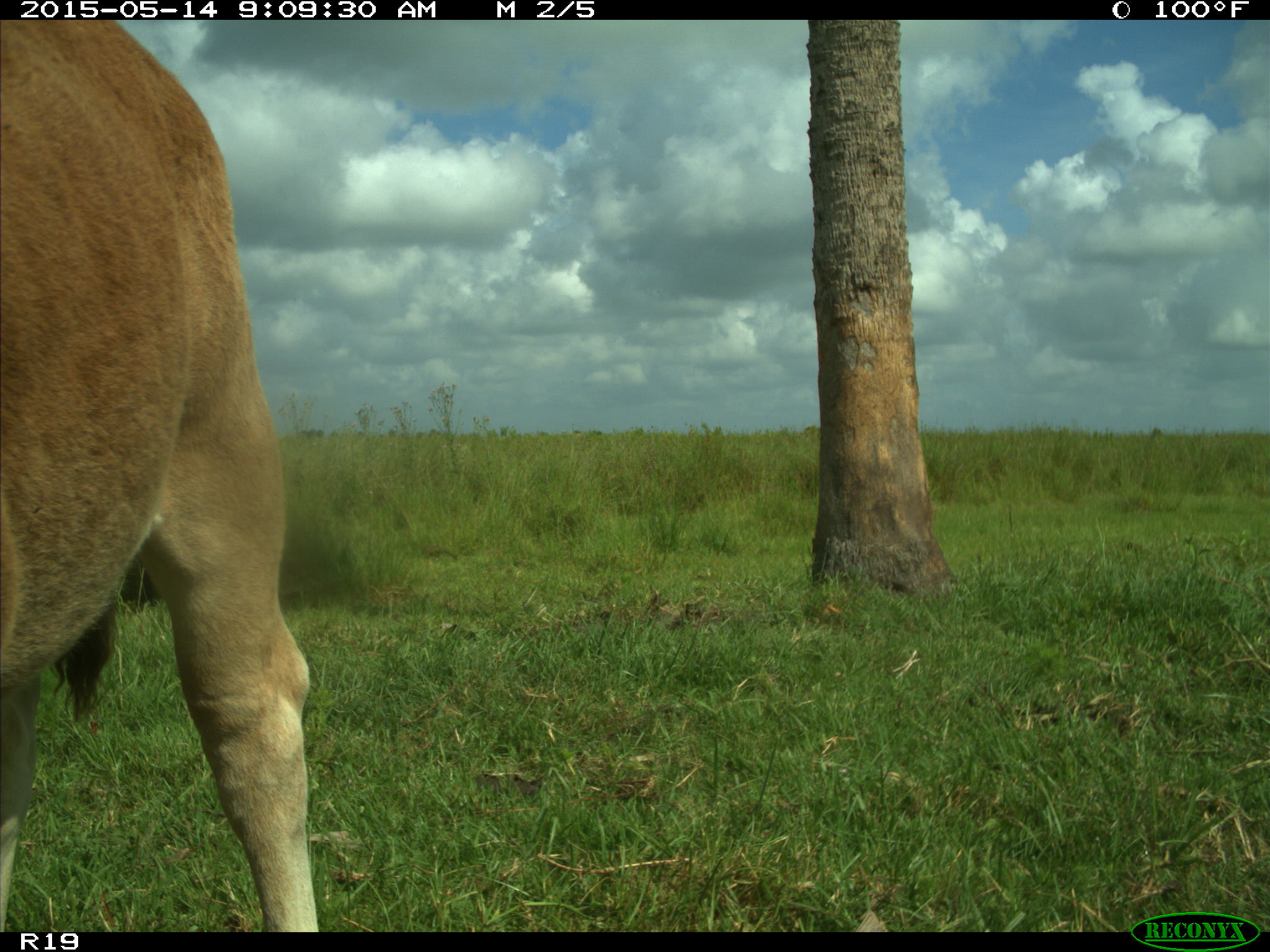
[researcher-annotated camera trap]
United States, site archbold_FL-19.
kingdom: Animalia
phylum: Chordata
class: Mammalia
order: Artiodactyla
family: Bovidae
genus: Bos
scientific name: Bos taurus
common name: domestic cow